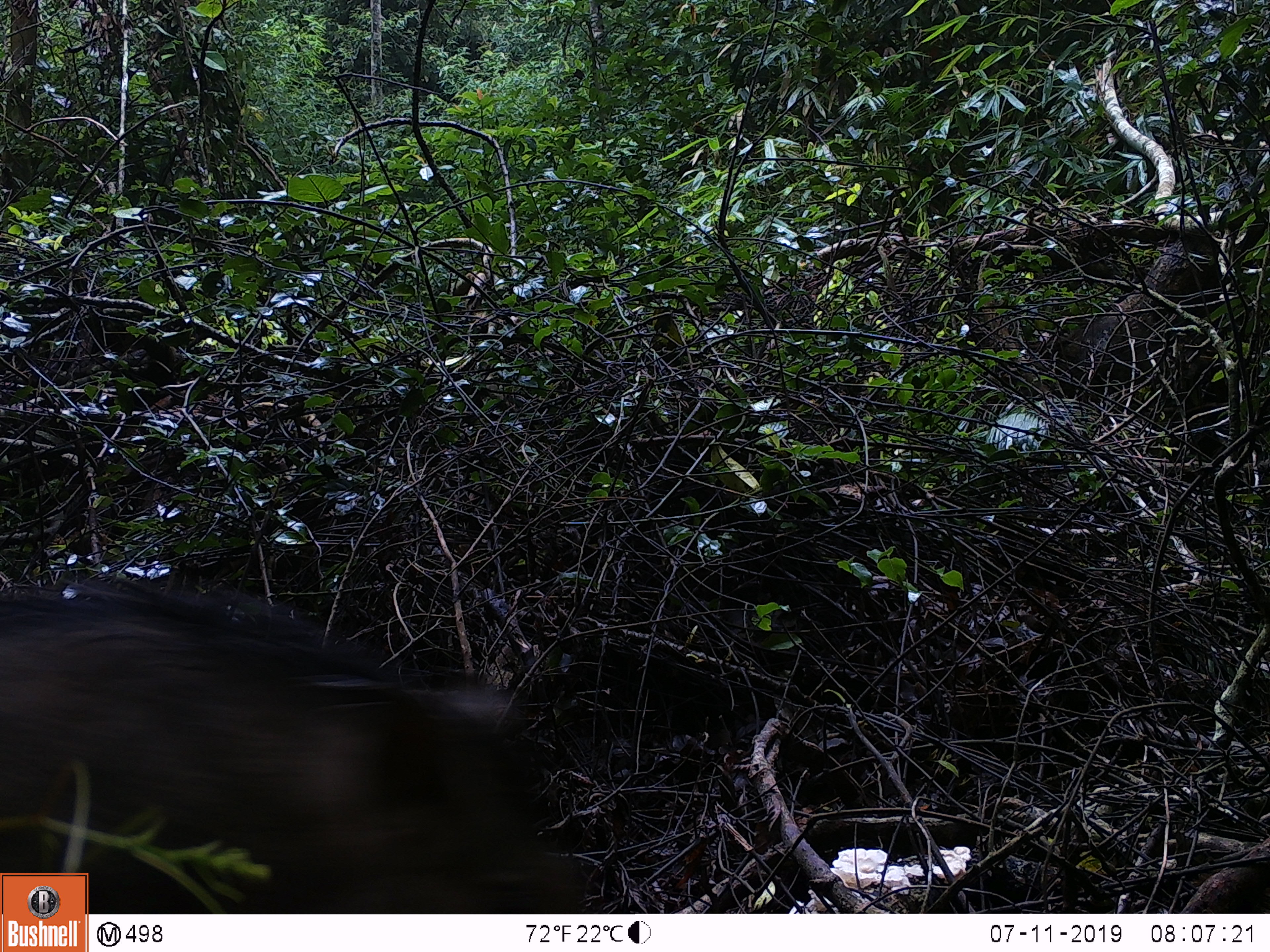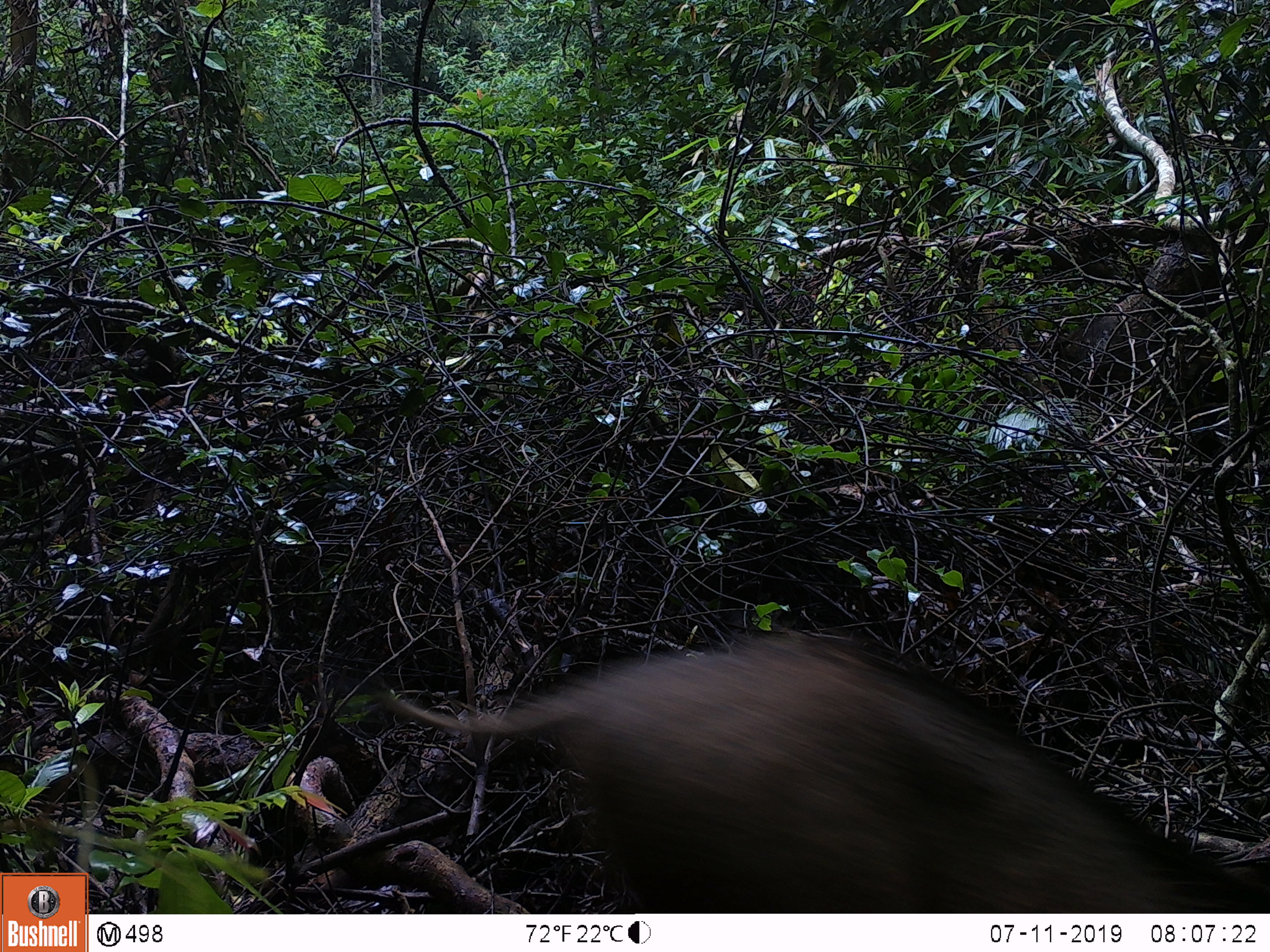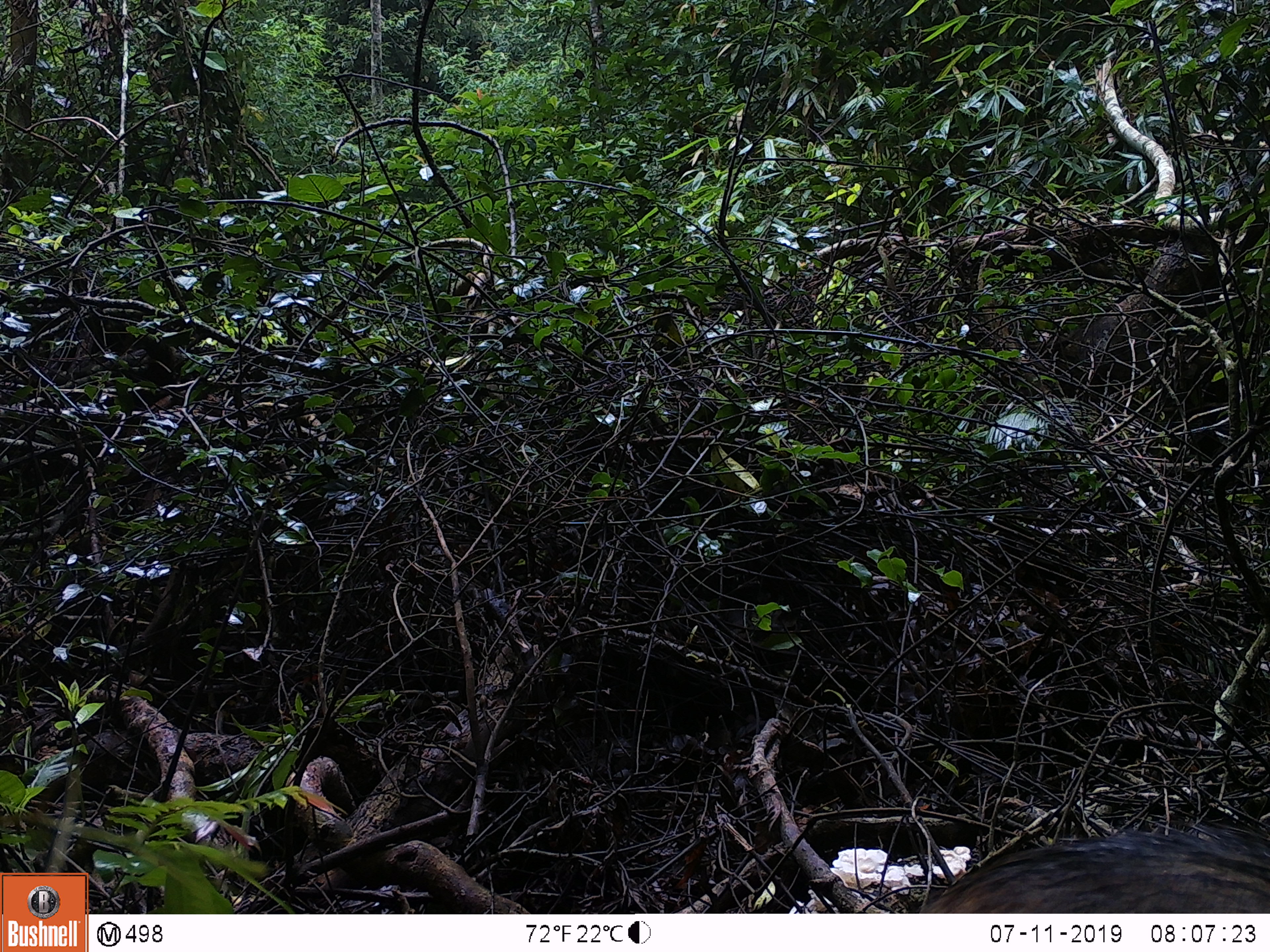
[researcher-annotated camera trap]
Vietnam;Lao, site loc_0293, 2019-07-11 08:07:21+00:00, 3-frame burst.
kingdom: Animalia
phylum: Chordata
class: Mammalia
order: Artiodactyla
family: Suidae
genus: Sus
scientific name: Sus scrofa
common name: eurasian wild pig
Eurasian wild pig (Sus scrofa). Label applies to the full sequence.